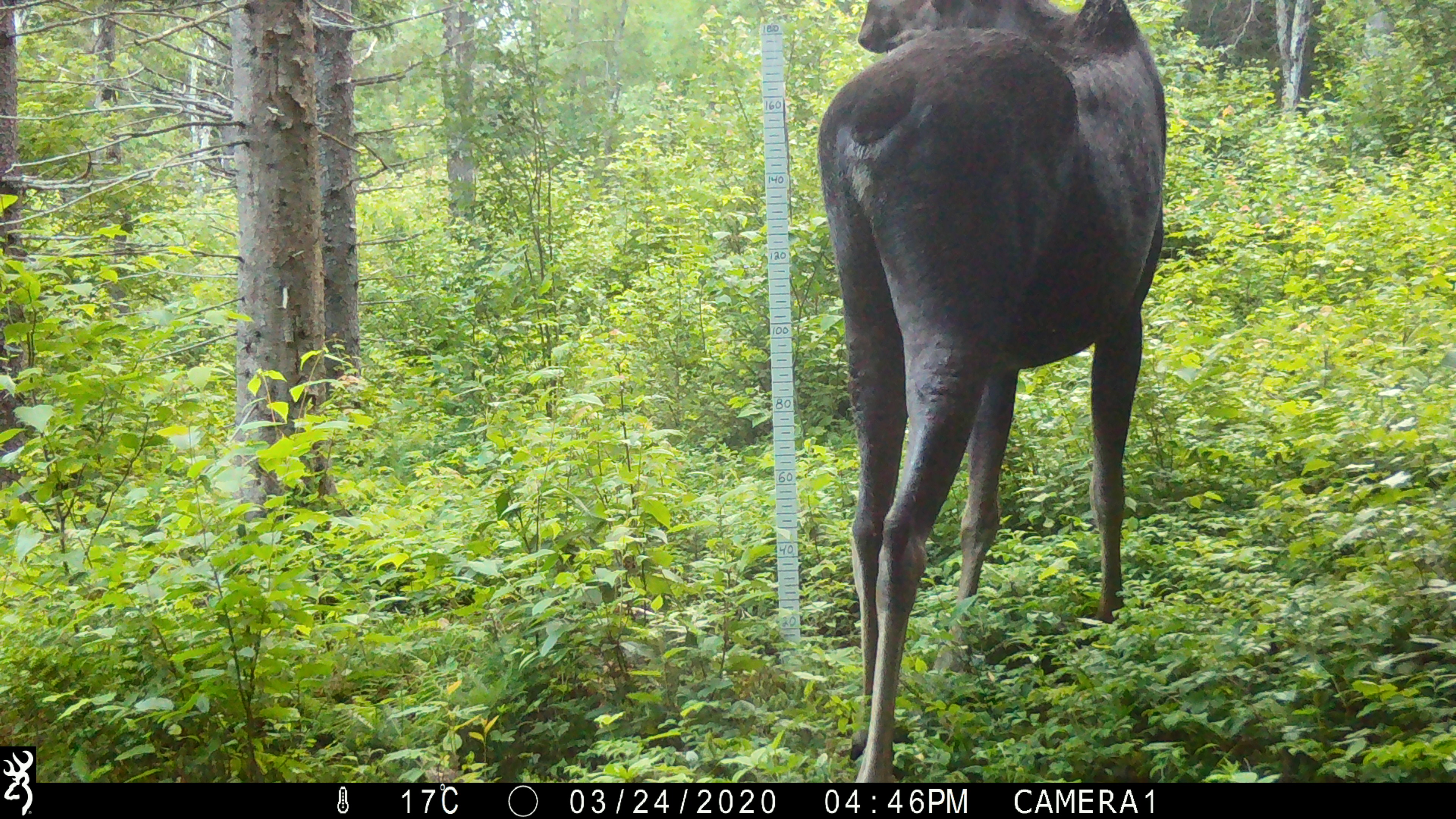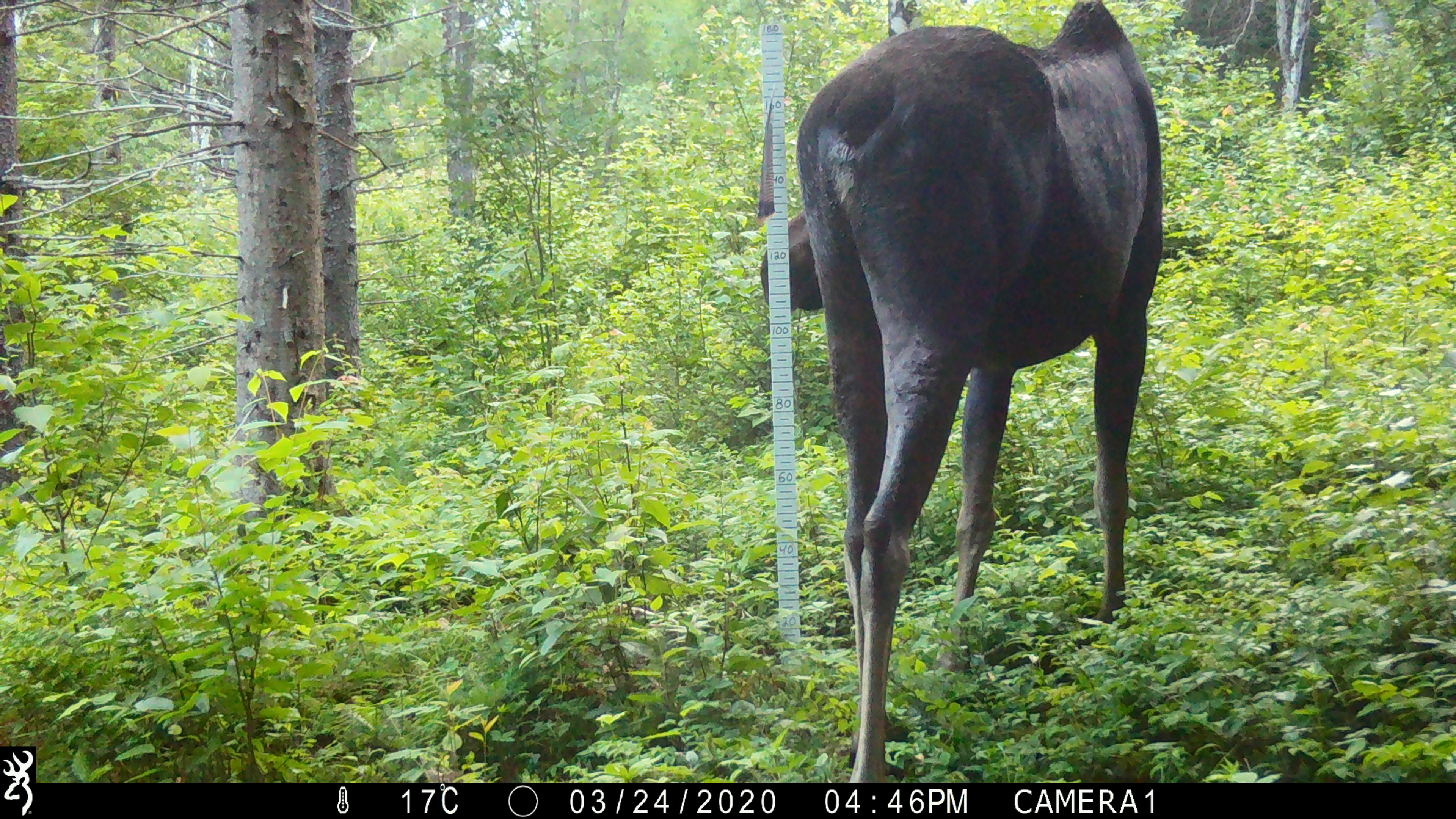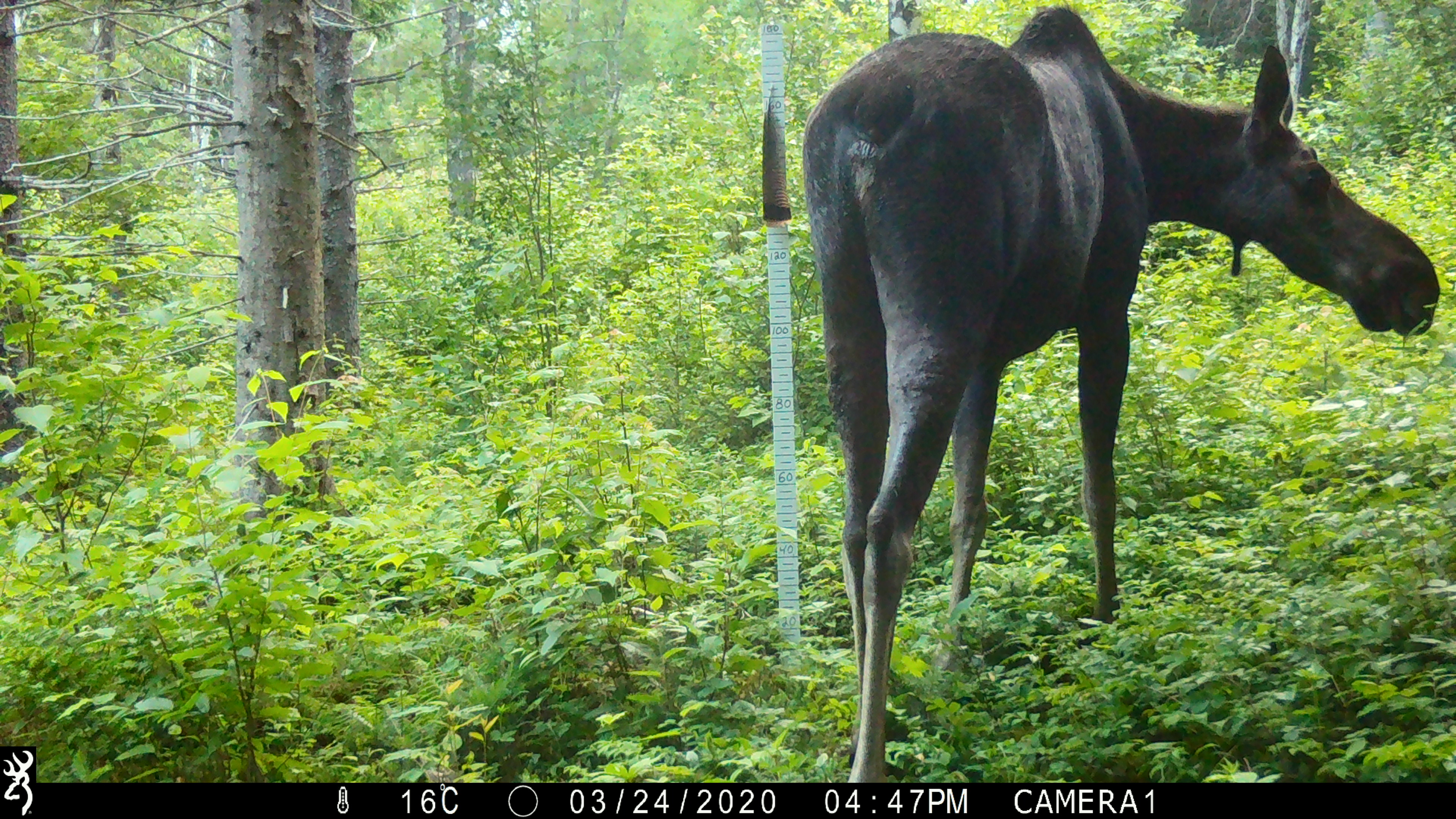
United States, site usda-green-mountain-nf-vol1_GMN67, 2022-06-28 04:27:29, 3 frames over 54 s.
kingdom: Animalia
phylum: Chordata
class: Mammalia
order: Artiodactyla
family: Cervidae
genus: Alces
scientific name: Alces alces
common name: moose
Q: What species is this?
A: Moose (Alces alces).